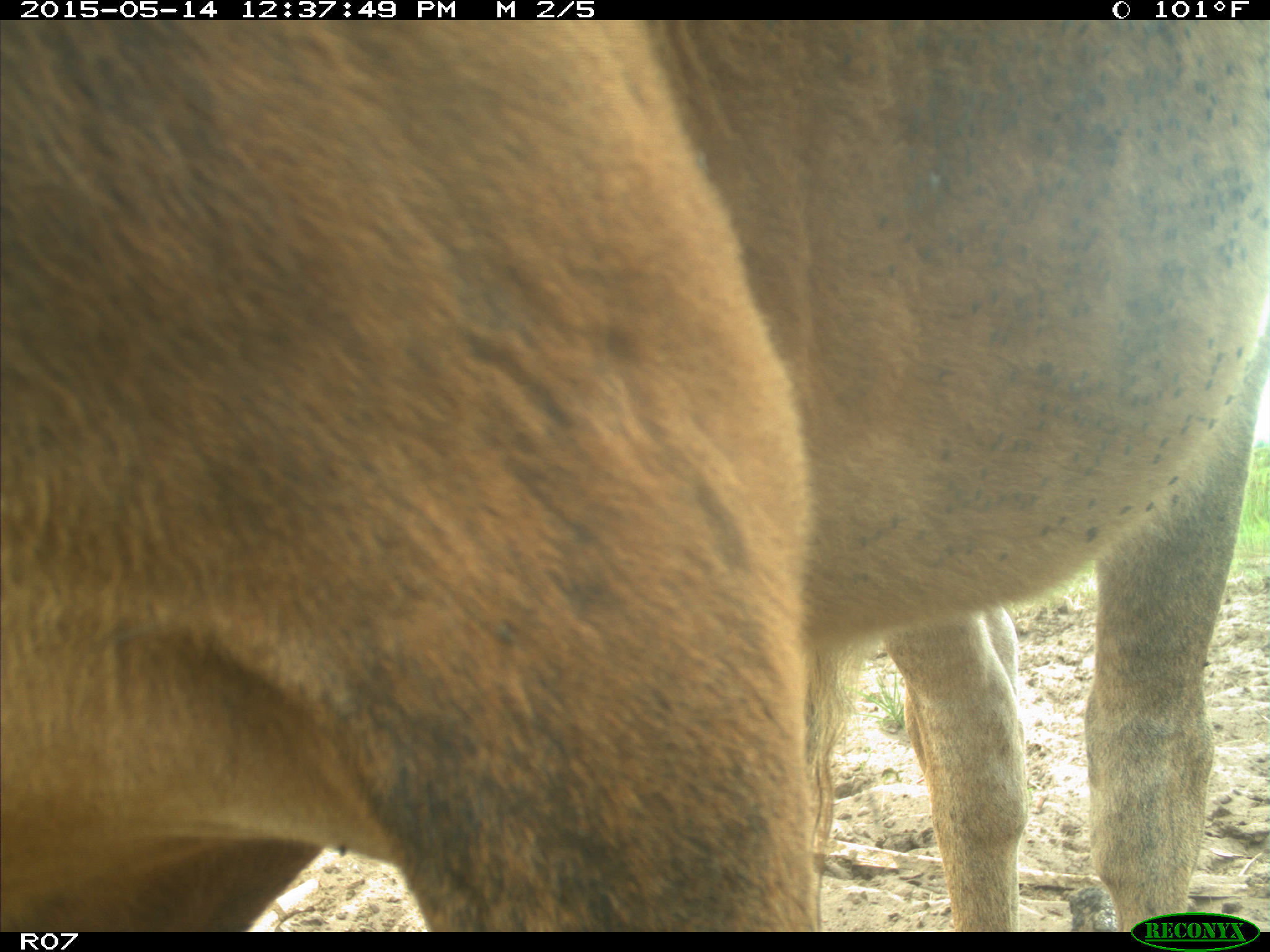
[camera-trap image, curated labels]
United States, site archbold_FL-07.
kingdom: Animalia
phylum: Chordata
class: Mammalia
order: Artiodactyla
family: Bovidae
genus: Bos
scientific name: Bos taurus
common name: domestic cow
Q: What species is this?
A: Bos taurus (domestic cow).